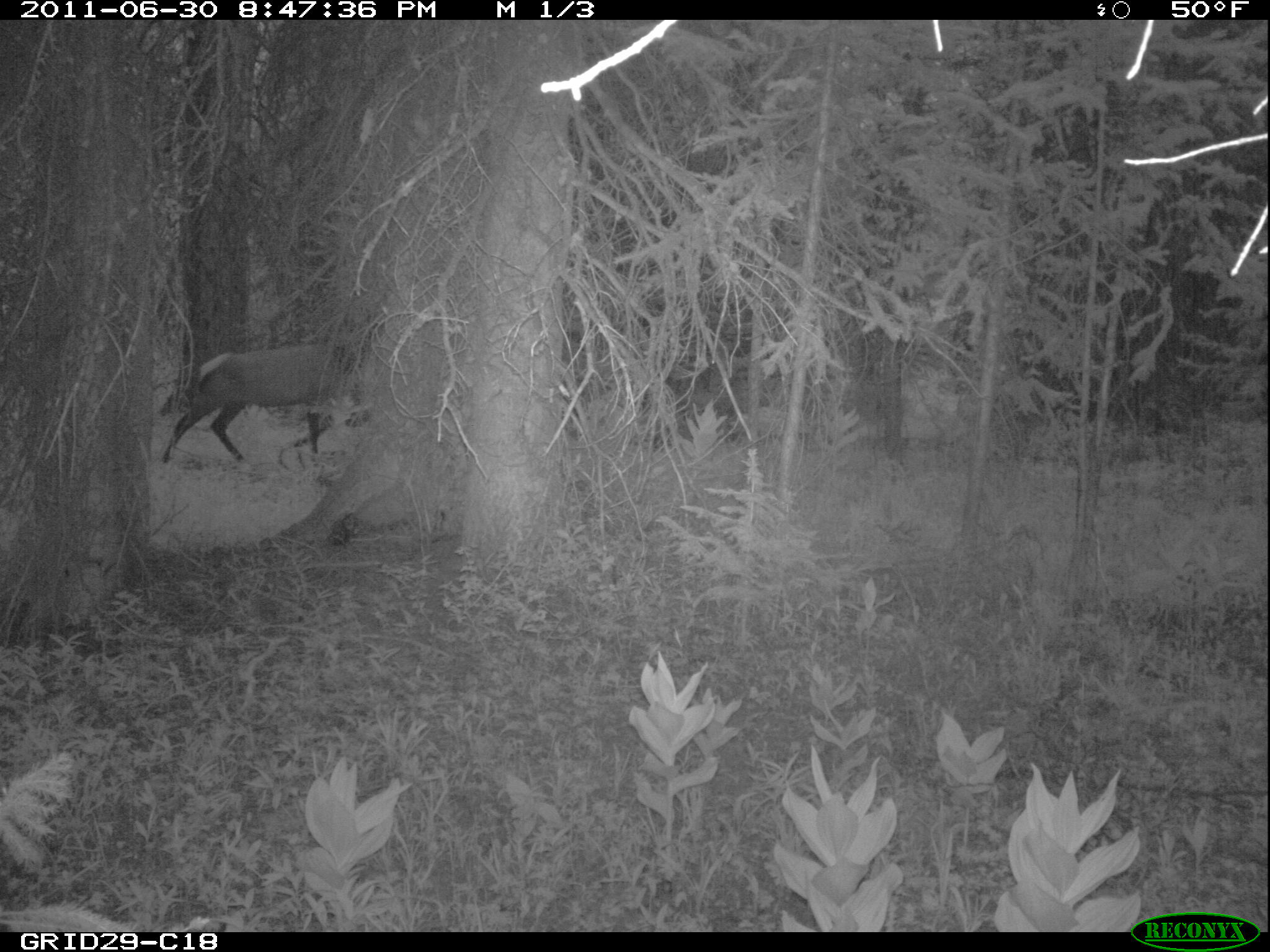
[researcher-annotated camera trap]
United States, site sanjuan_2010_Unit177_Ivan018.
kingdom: Animalia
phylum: Chordata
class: Mammalia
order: Artiodactyla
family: Cervidae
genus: Cervus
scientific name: Cervus elaphus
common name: red deer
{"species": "Cervus elaphus (red deer)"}